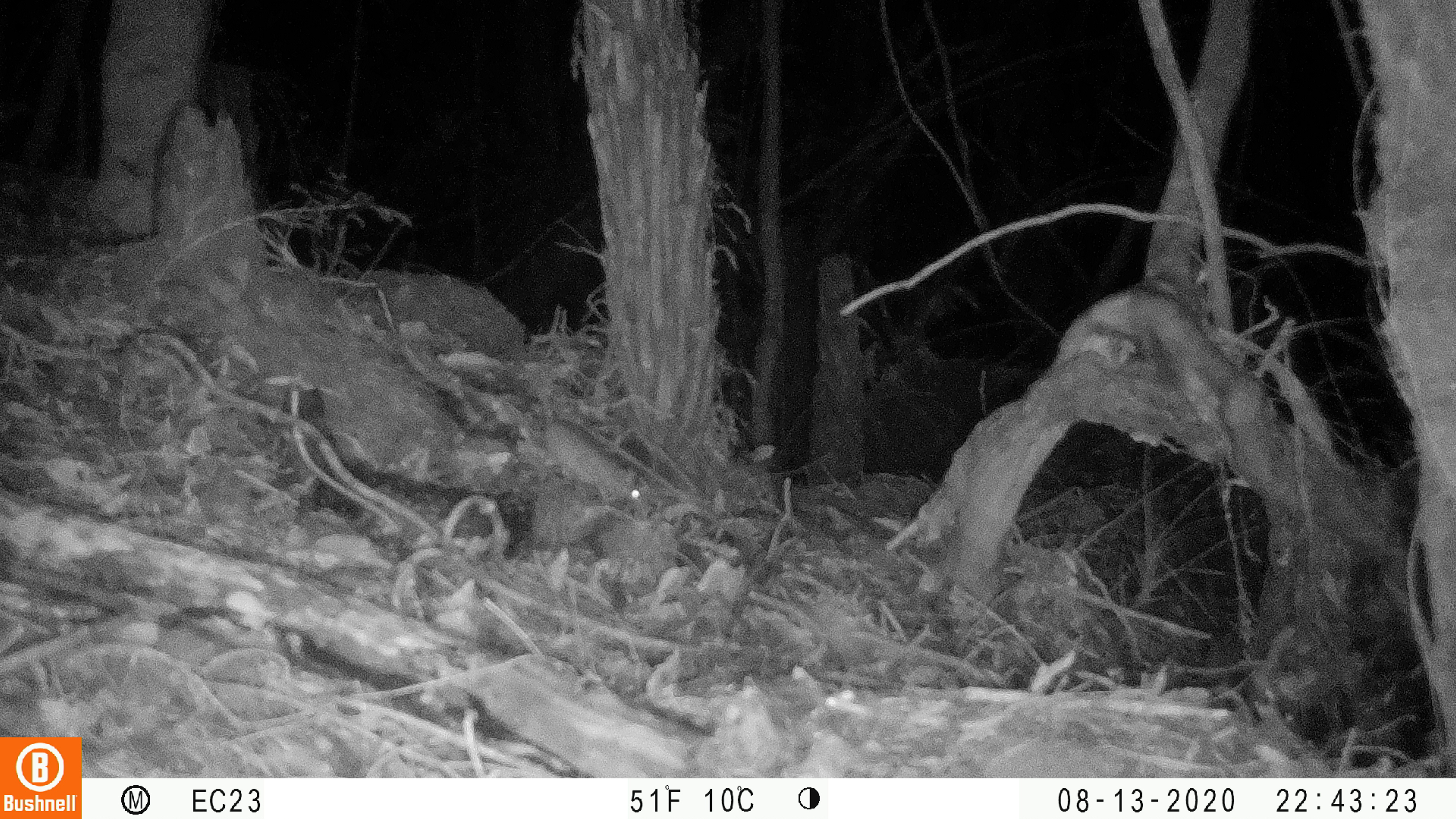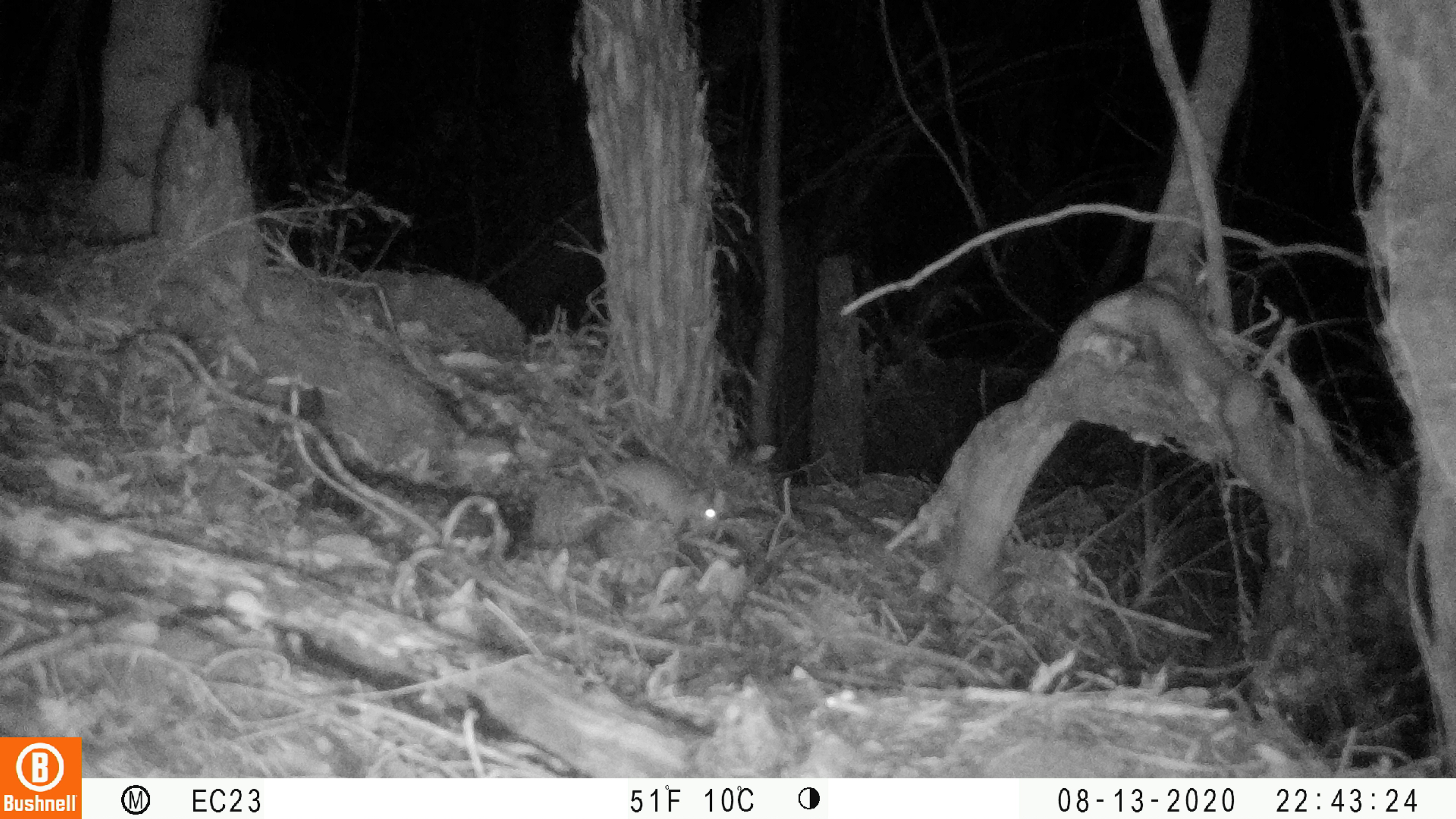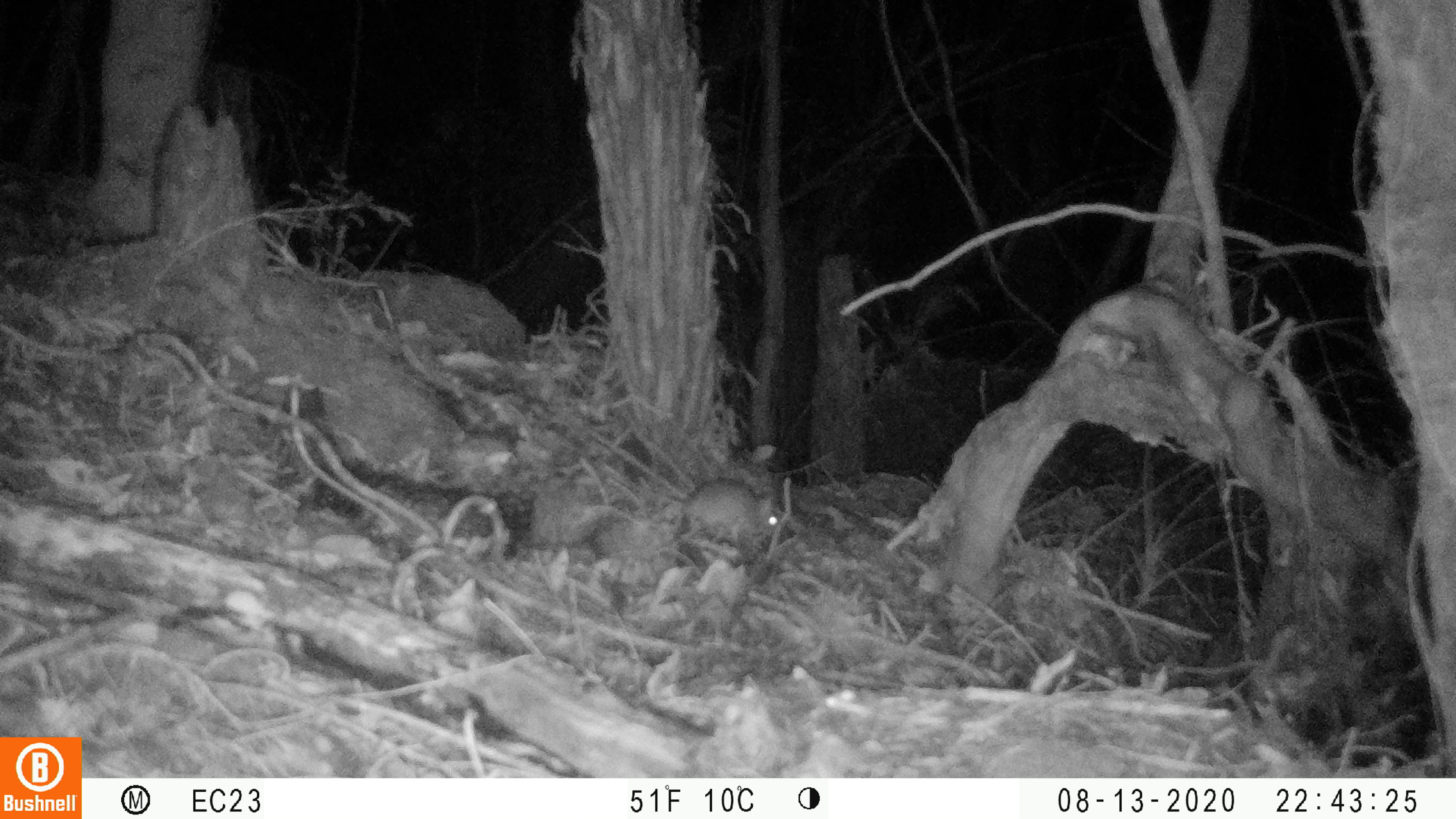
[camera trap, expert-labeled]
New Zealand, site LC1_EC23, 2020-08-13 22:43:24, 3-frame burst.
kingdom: Animalia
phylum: Chordata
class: Mammalia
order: Rodentia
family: Muridae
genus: Rattus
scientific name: Rattus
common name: rat